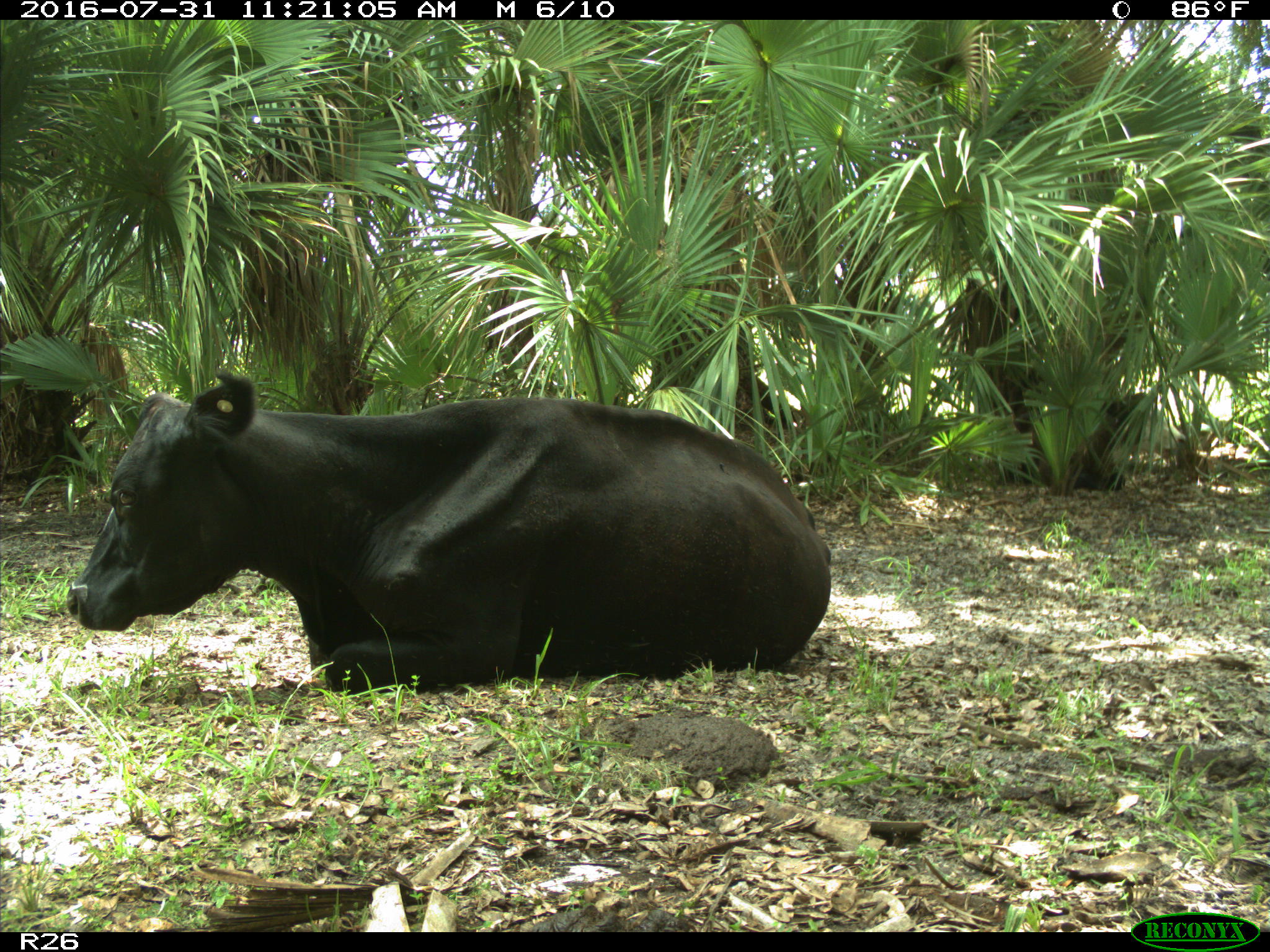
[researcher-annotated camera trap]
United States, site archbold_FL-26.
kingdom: Animalia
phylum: Chordata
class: Mammalia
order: Artiodactyla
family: Bovidae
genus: Bos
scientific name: Bos taurus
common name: domestic cow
Bos taurus (domestic cow).